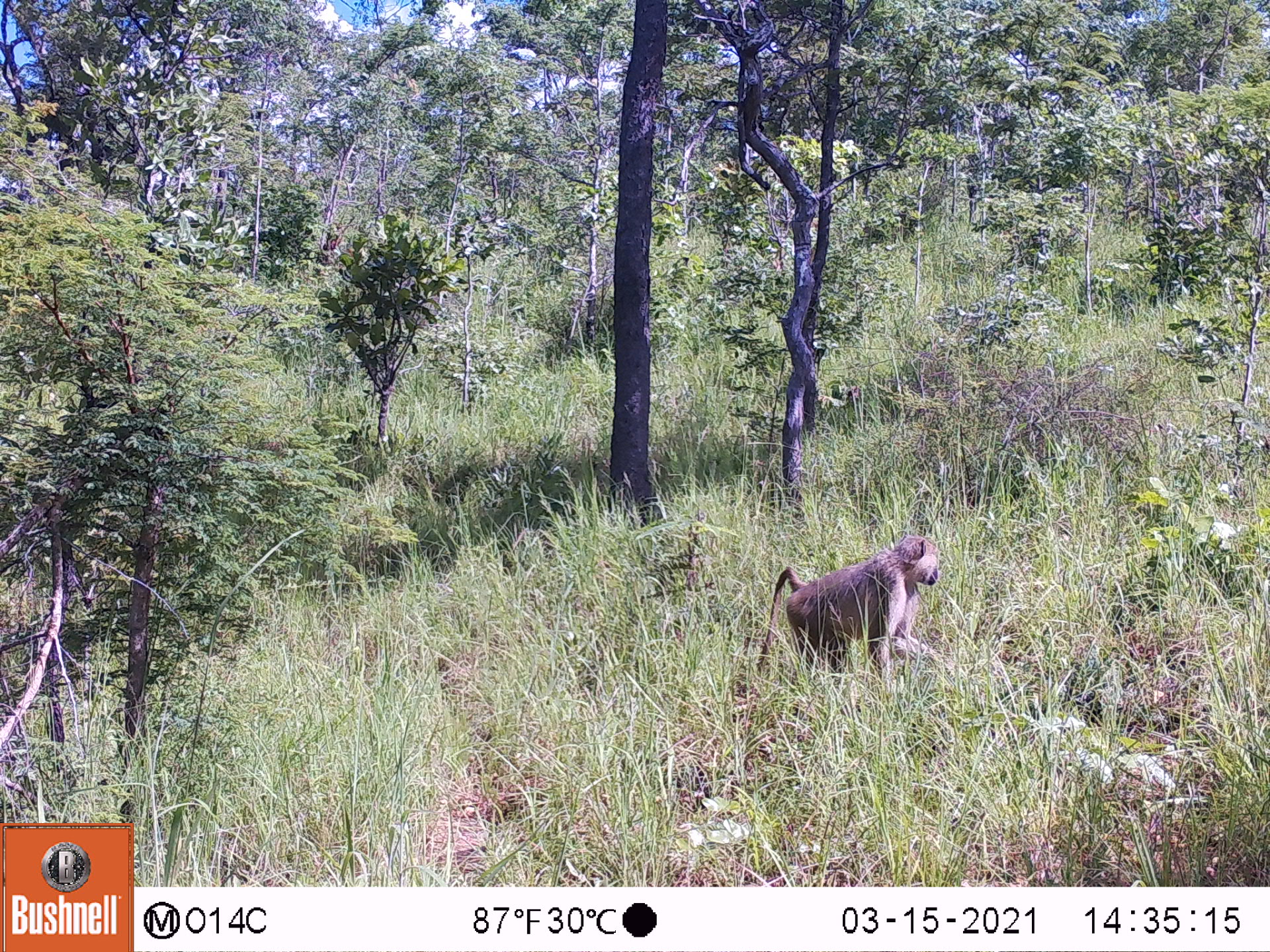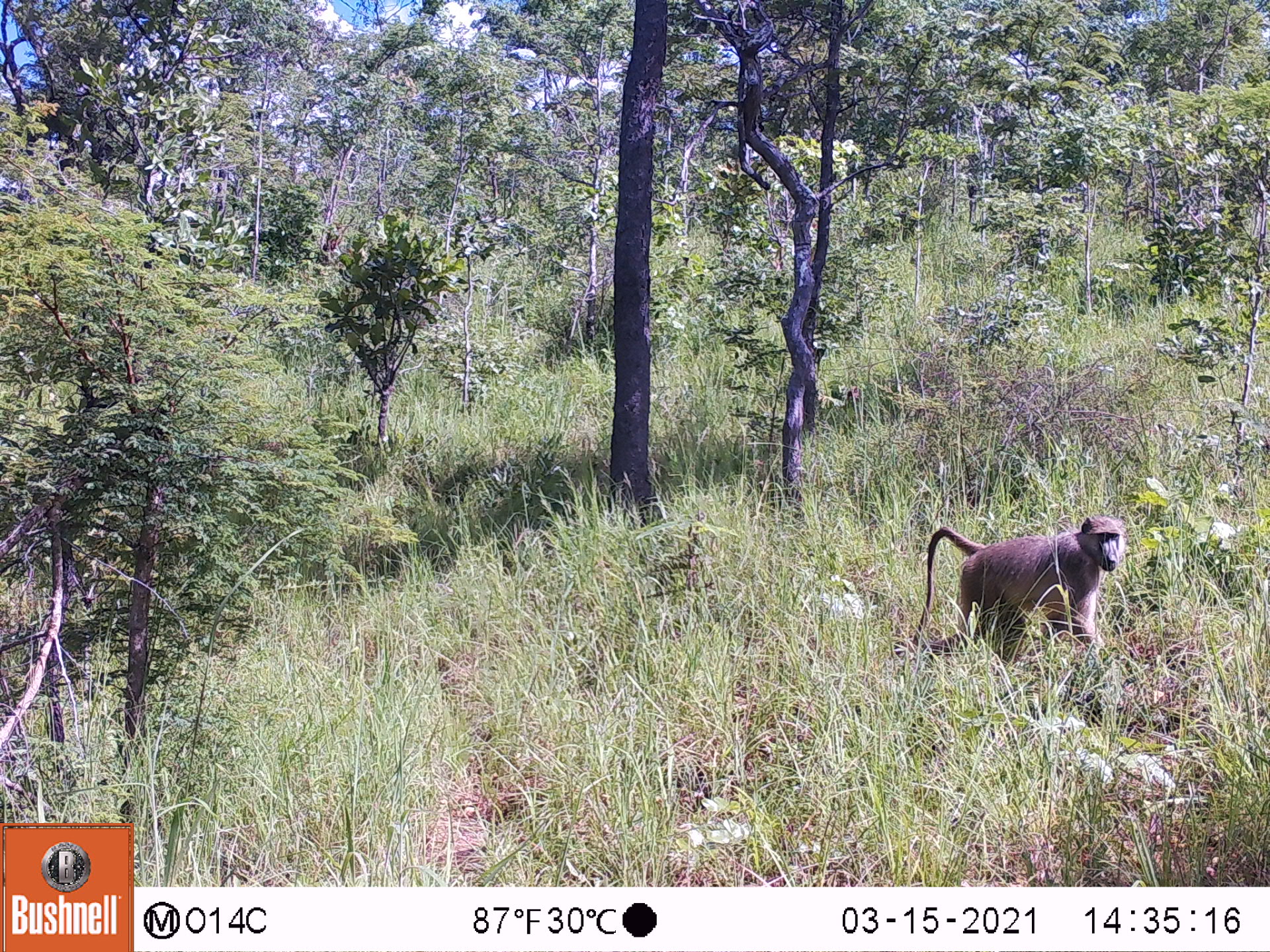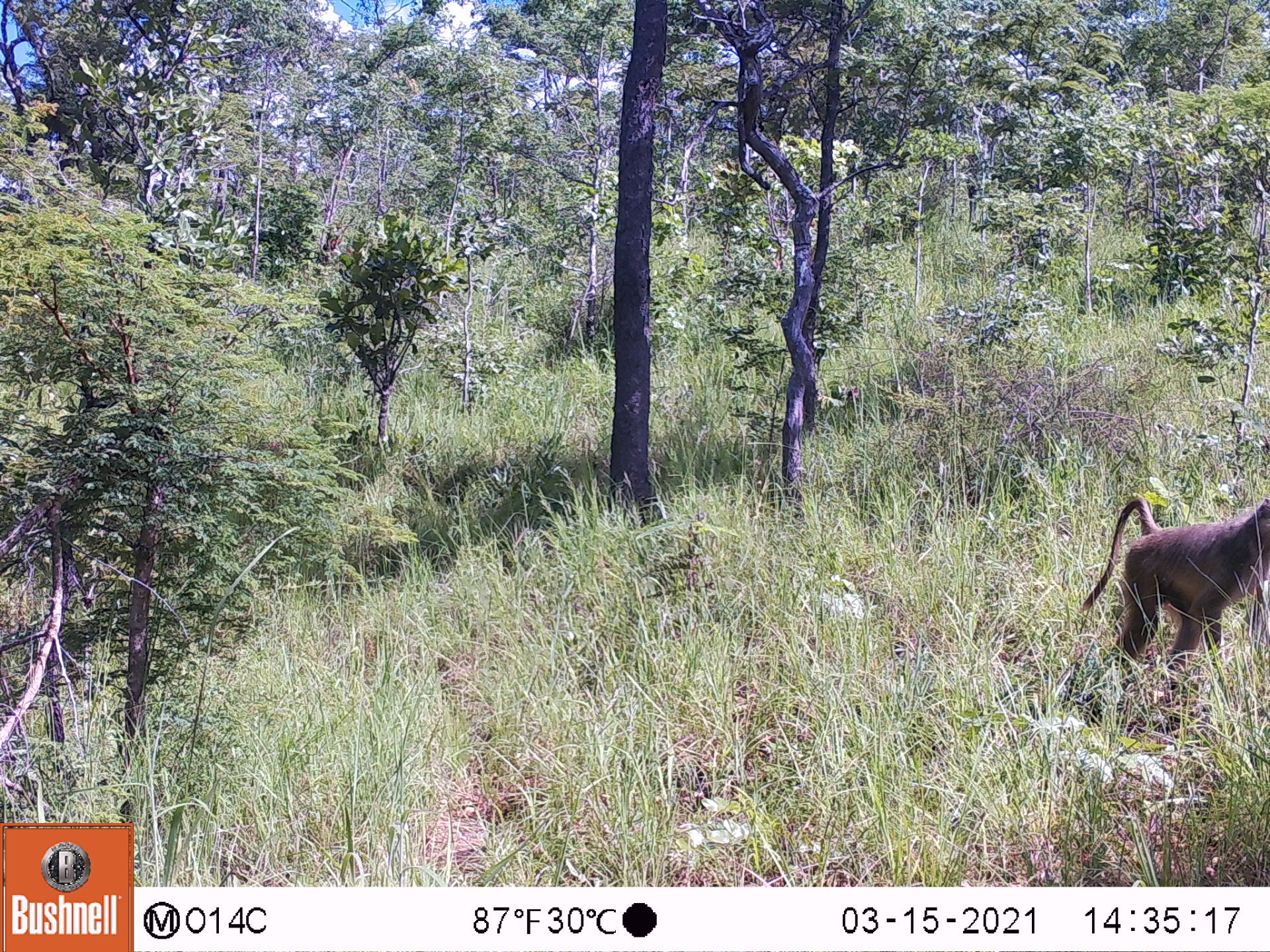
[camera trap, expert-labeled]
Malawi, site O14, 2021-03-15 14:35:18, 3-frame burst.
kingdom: Animalia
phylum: Chordata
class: Mammalia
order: Primates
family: Cercopithecidae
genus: Papio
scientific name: Papio cynocephalus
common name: yellow baboon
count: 1